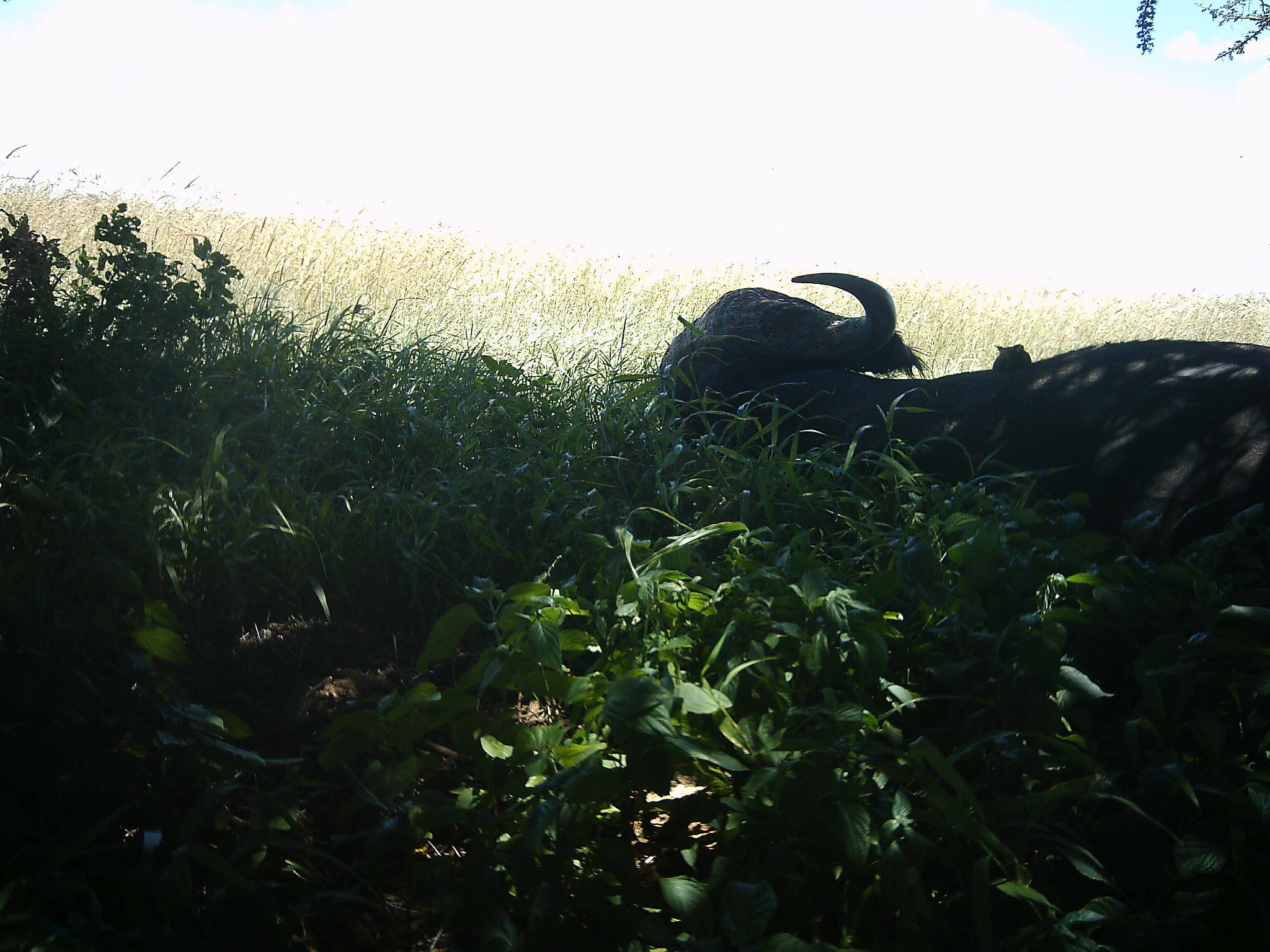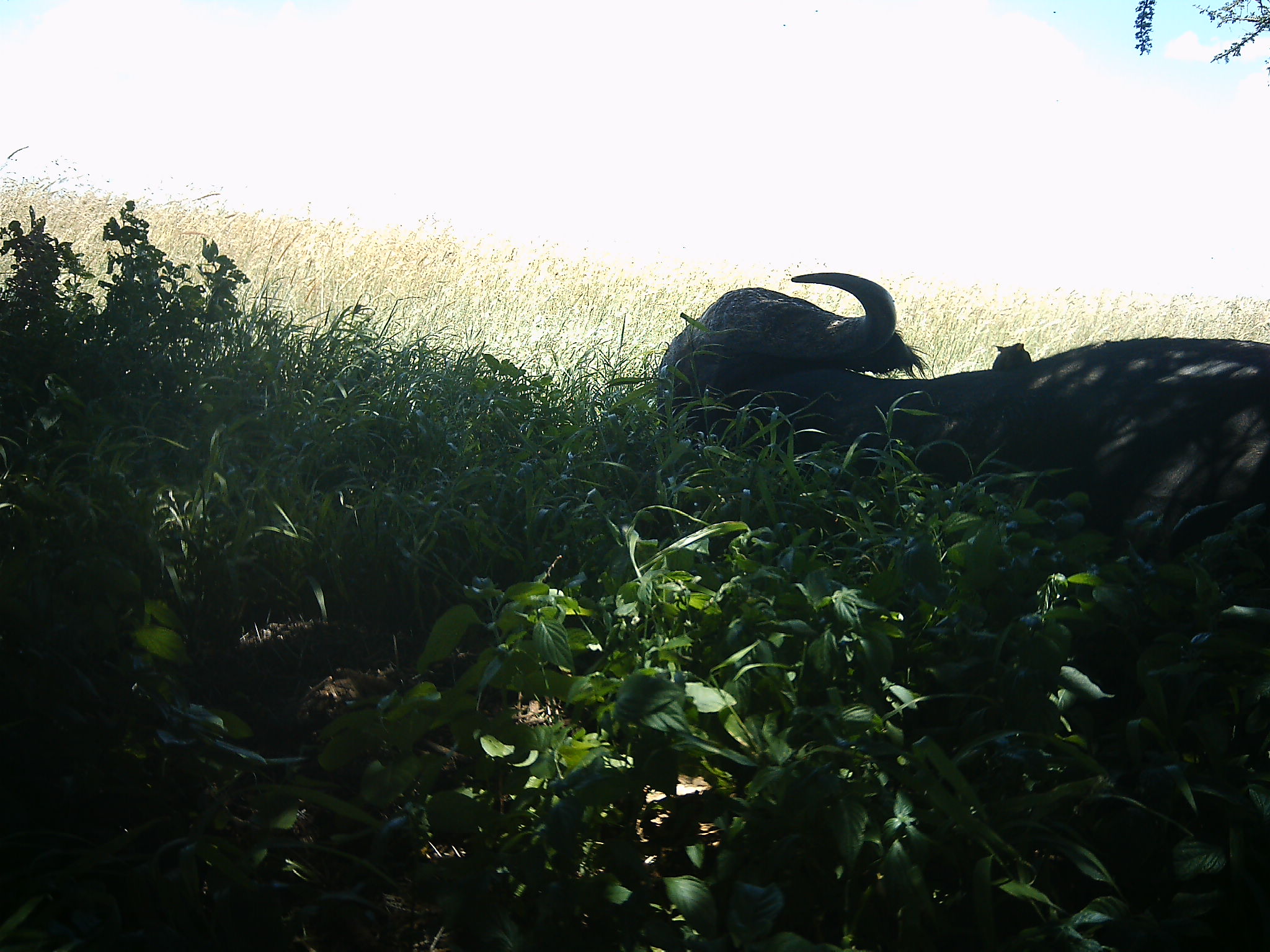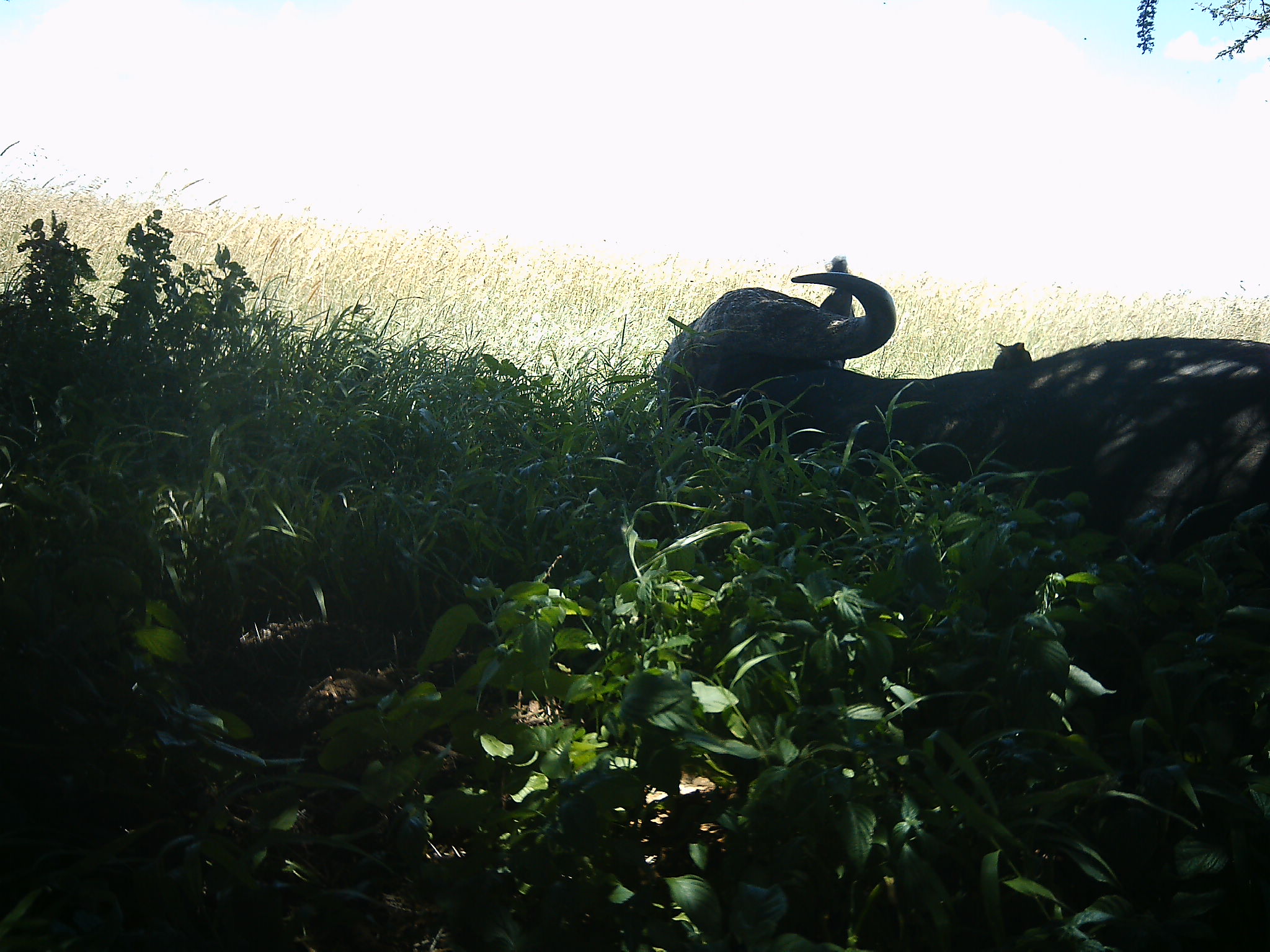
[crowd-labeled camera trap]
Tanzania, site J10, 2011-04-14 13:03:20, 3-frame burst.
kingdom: Animalia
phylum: Chordata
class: Mammalia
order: Artiodactyla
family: Bovidae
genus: Syncerus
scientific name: Syncerus caffer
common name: cape buffalo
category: buffalo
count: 1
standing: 0%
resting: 100%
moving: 0%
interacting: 0%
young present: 0%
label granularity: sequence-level